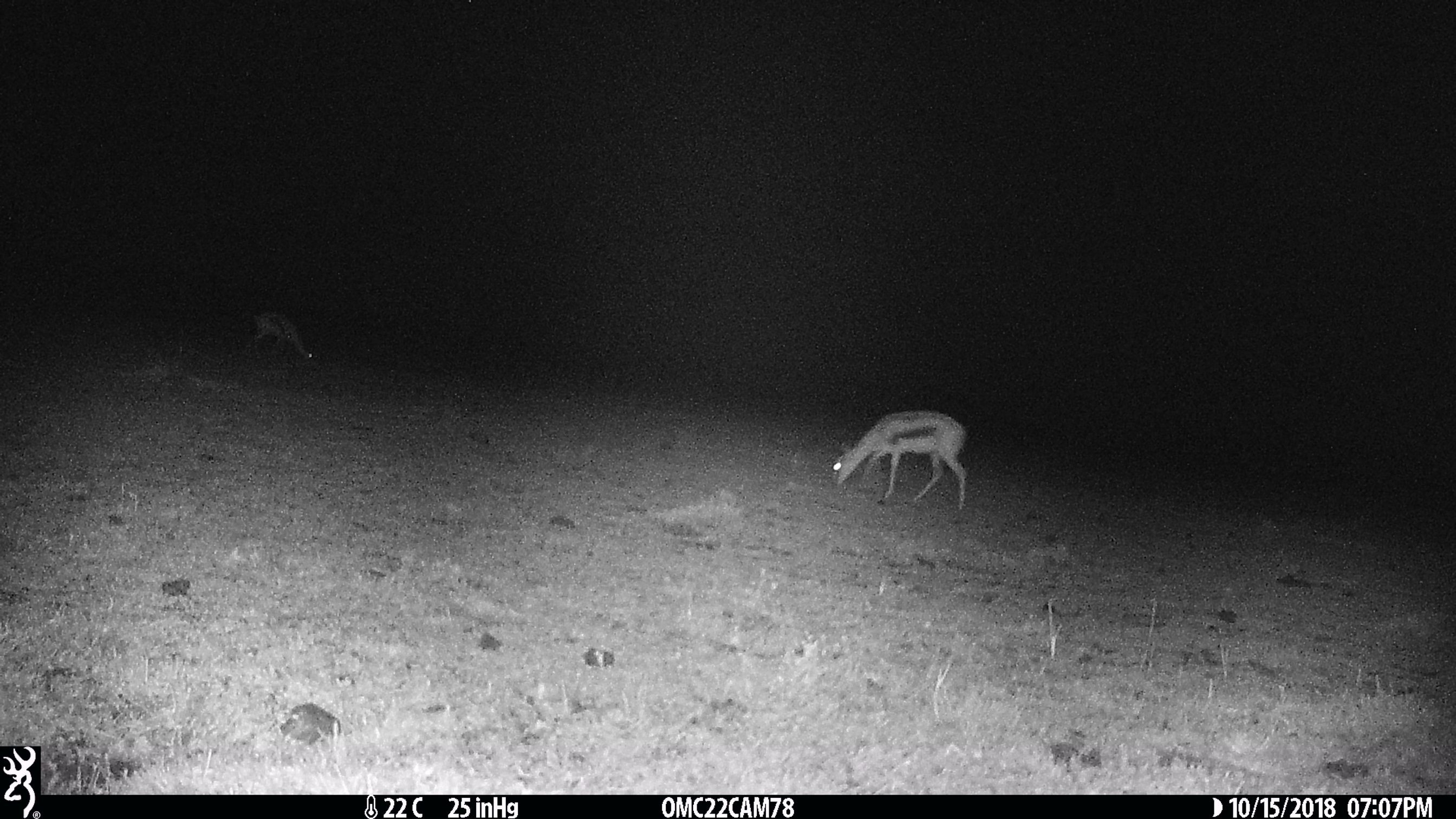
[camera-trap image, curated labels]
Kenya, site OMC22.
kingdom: Animalia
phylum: Chordata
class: Mammalia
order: Artiodactyla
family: Bovidae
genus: Eudorcas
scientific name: Eudorcas thomsonii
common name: thomon's gazelle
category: gazelle thomsons